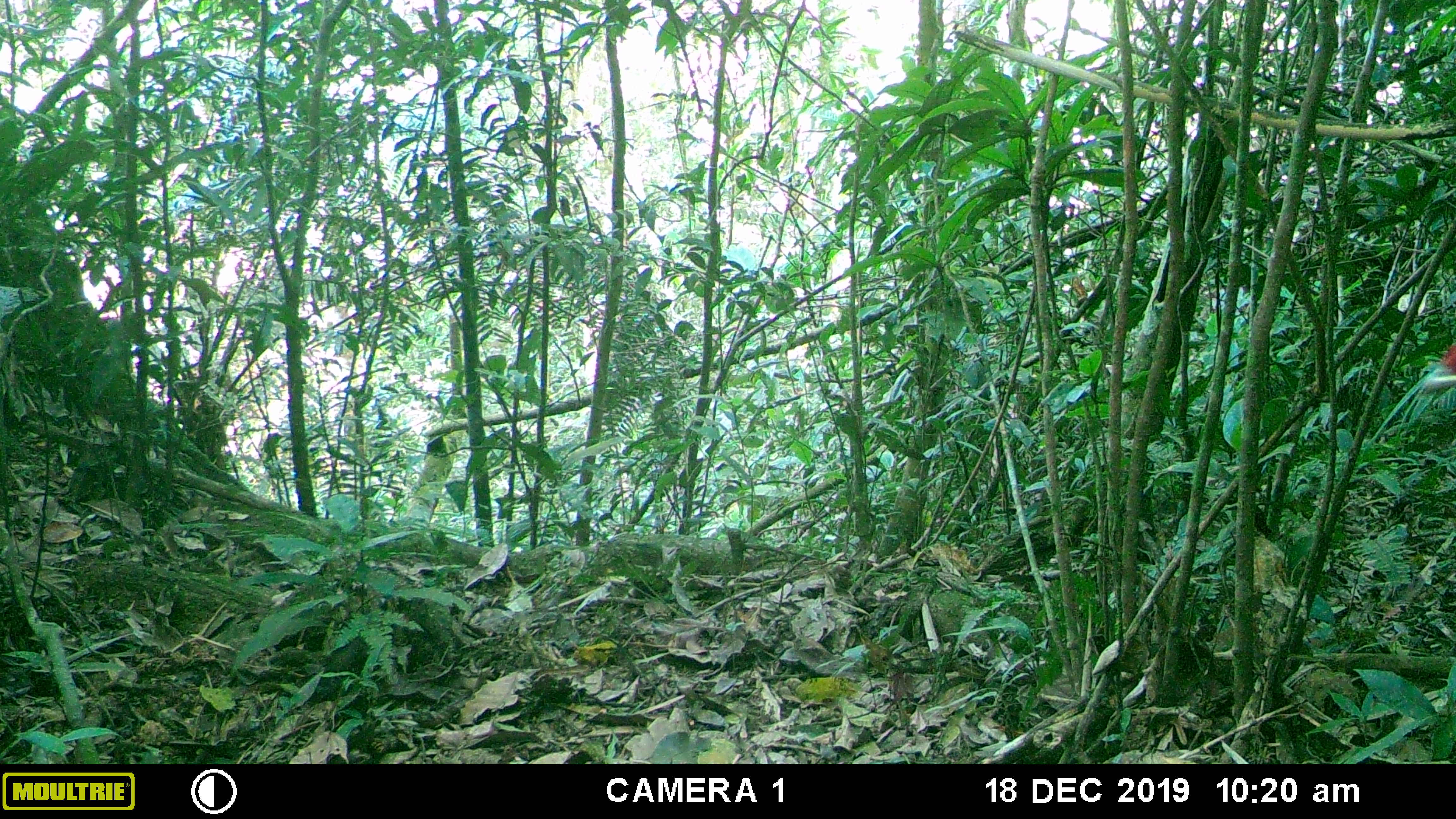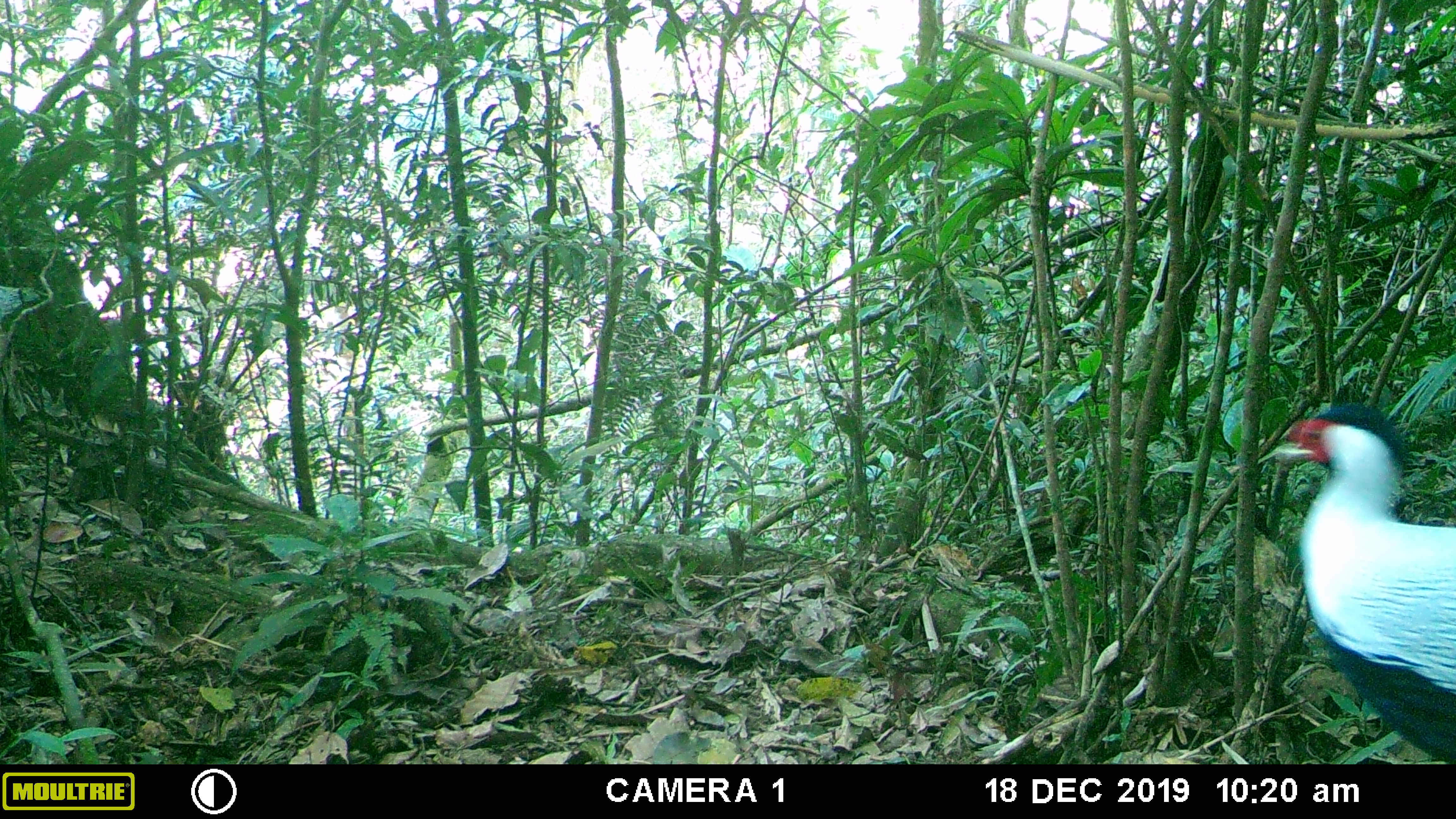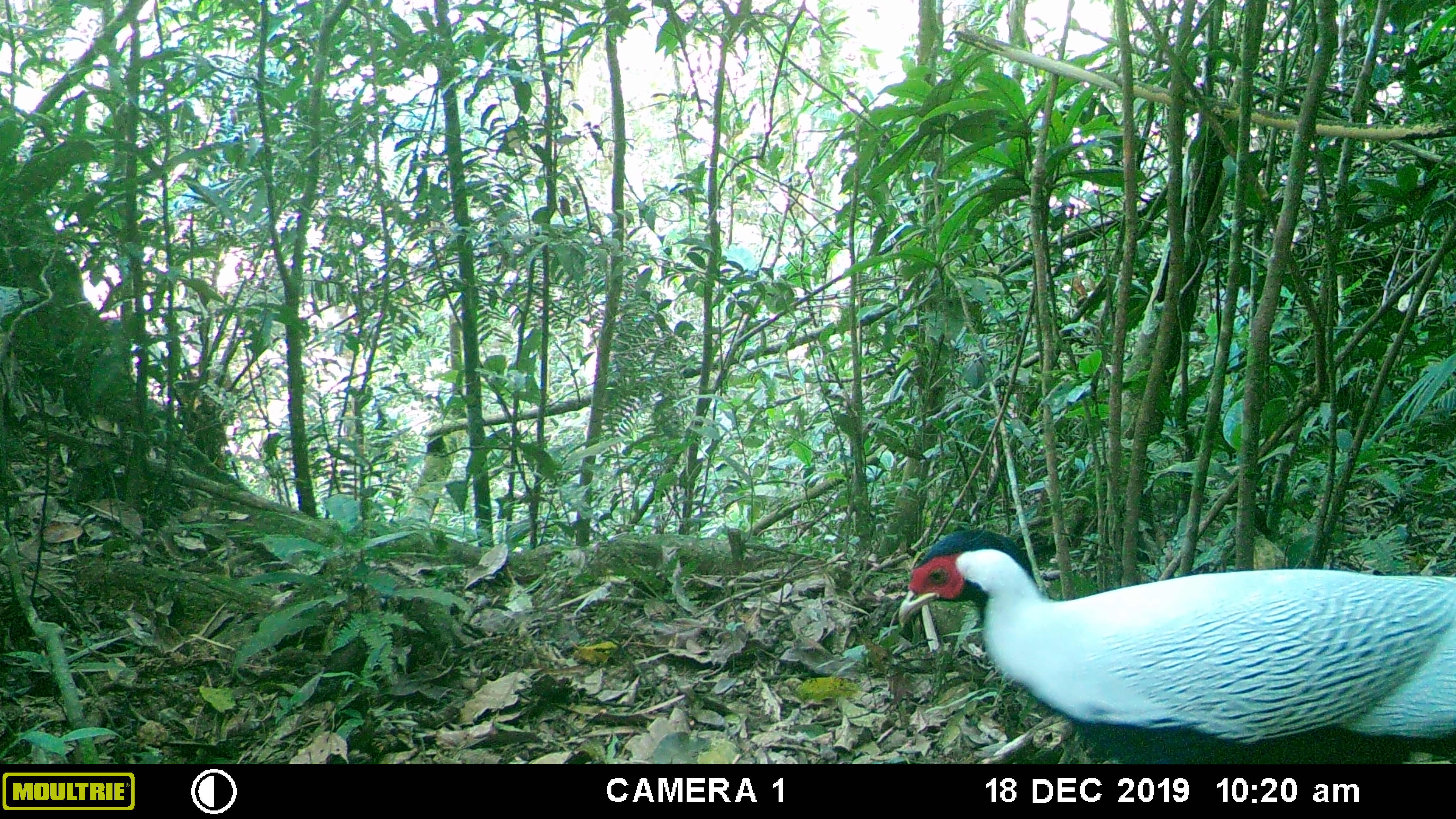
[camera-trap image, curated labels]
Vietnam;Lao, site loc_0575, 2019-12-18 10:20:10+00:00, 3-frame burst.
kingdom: Animalia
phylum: Chordata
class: Aves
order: Galliformes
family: Phasianidae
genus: Lophura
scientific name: Lophura nycthemera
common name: silver pheasant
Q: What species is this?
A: Silver pheasant (Lophura nycthemera).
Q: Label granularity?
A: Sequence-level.